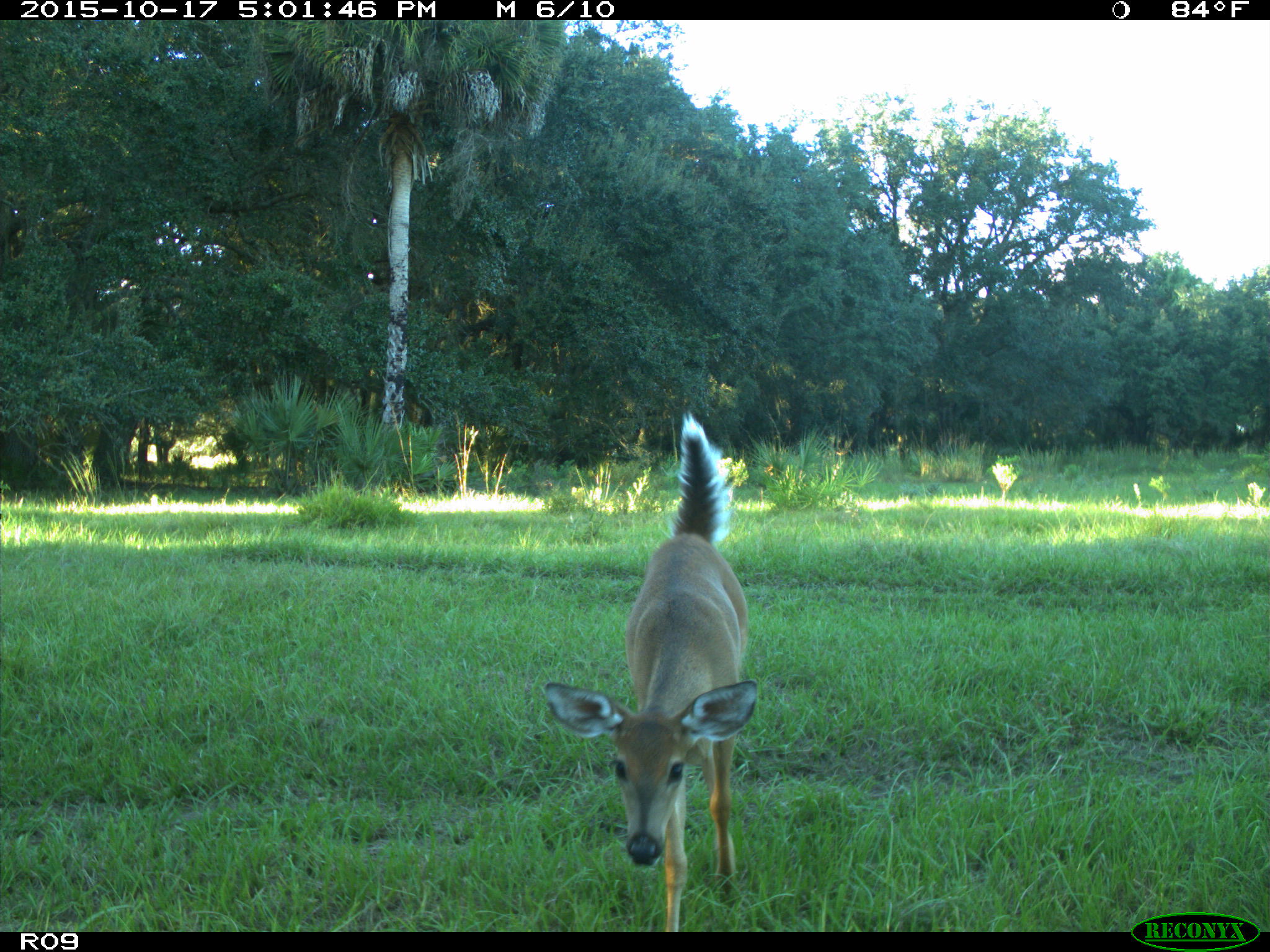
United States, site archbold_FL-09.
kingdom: Animalia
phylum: Chordata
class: Mammalia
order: Artiodactyla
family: Cervidae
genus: Odocoileus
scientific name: Odocoileus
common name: deer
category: unidentified deer